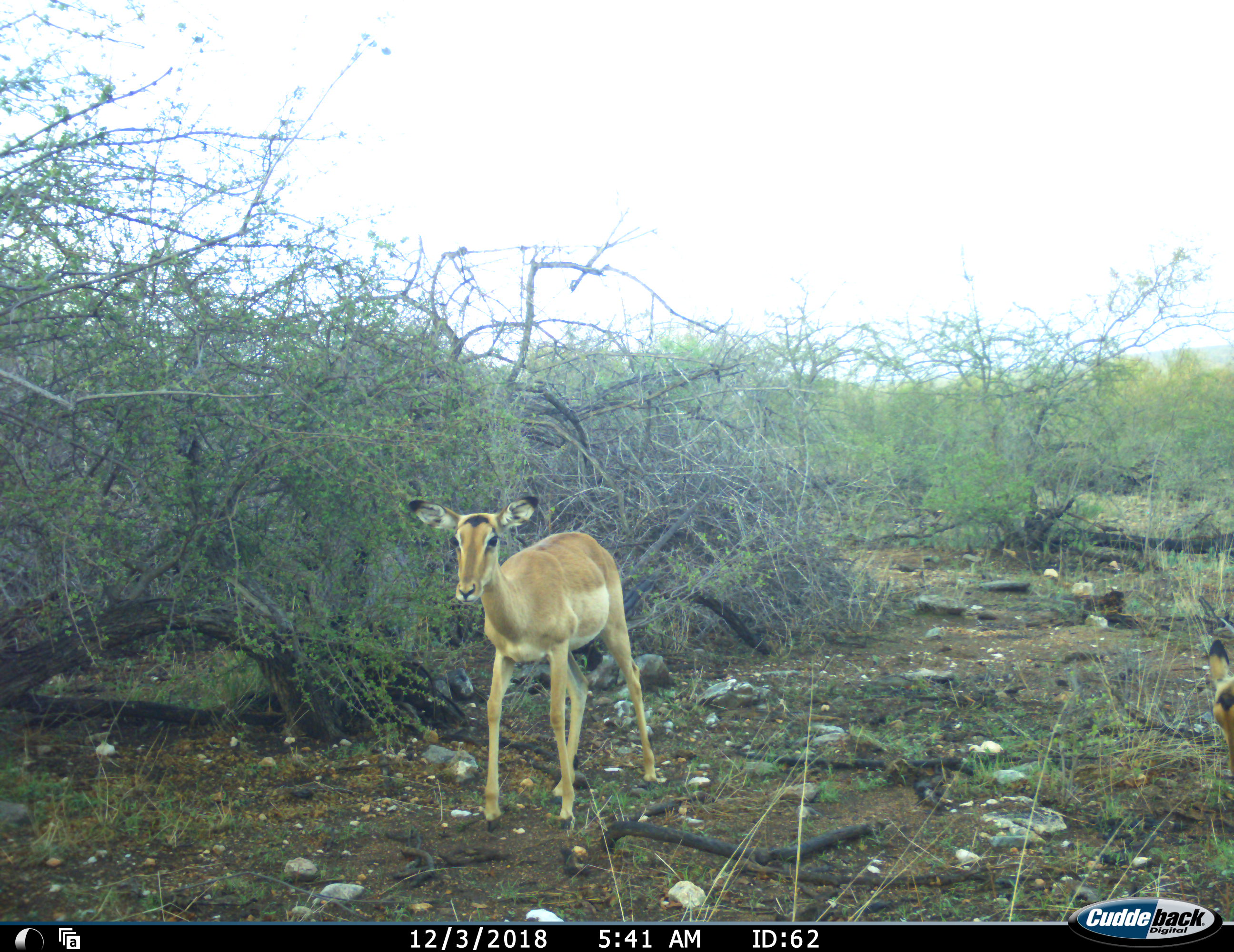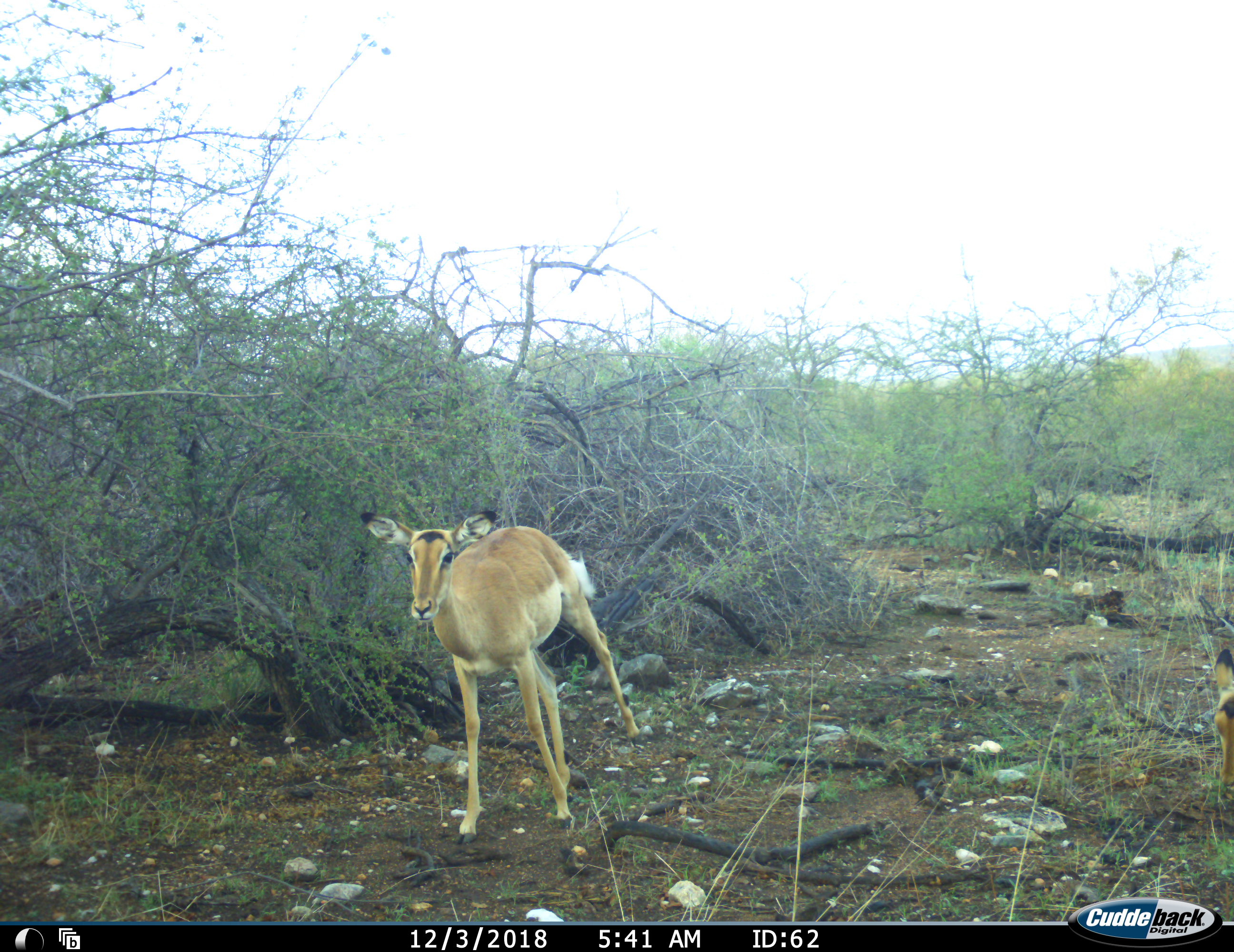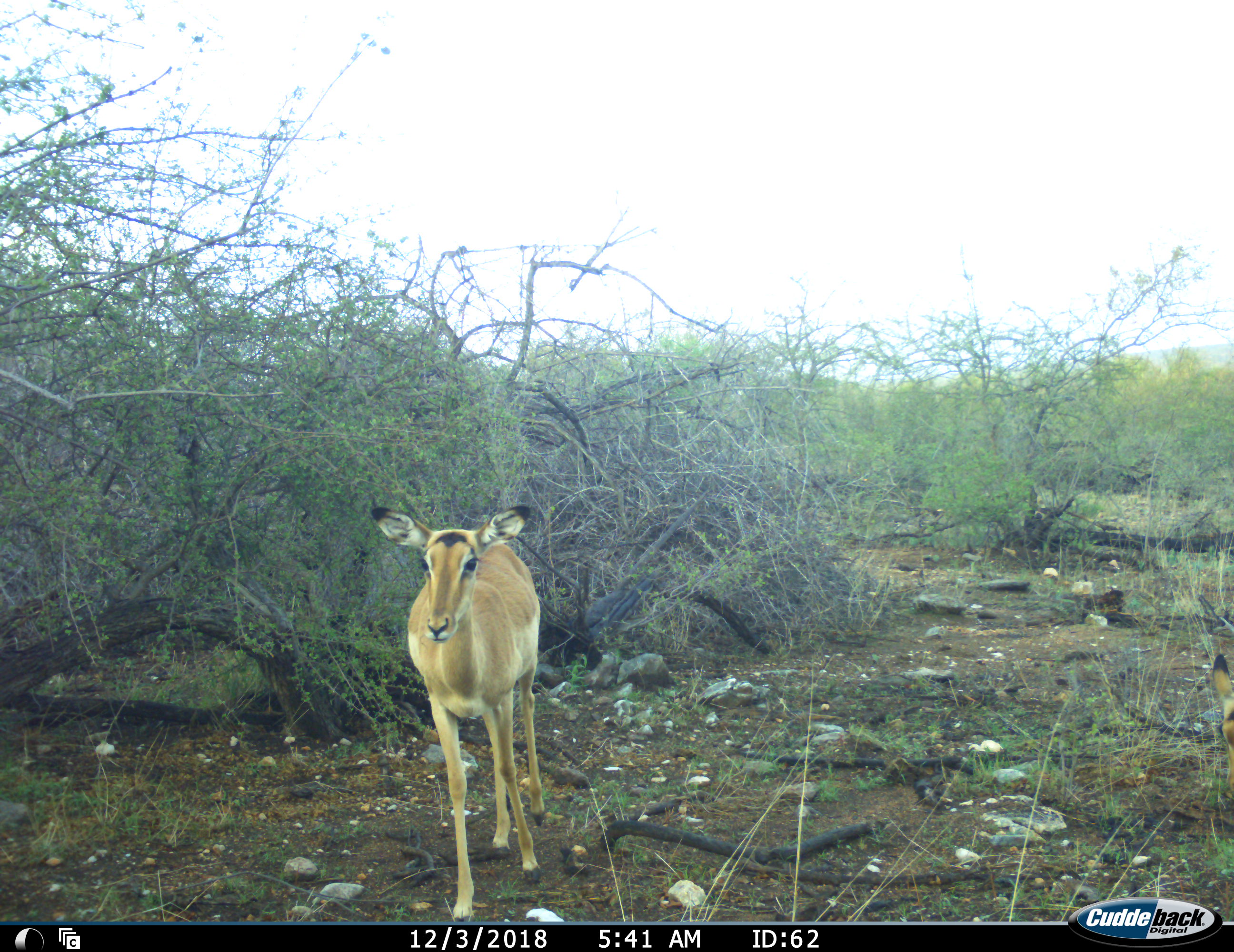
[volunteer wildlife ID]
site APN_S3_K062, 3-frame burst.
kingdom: Animalia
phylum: Chordata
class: Mammalia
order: Artiodactyla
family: Bovidae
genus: Aepyceros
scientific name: Aepyceros melampus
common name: impala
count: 2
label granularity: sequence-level